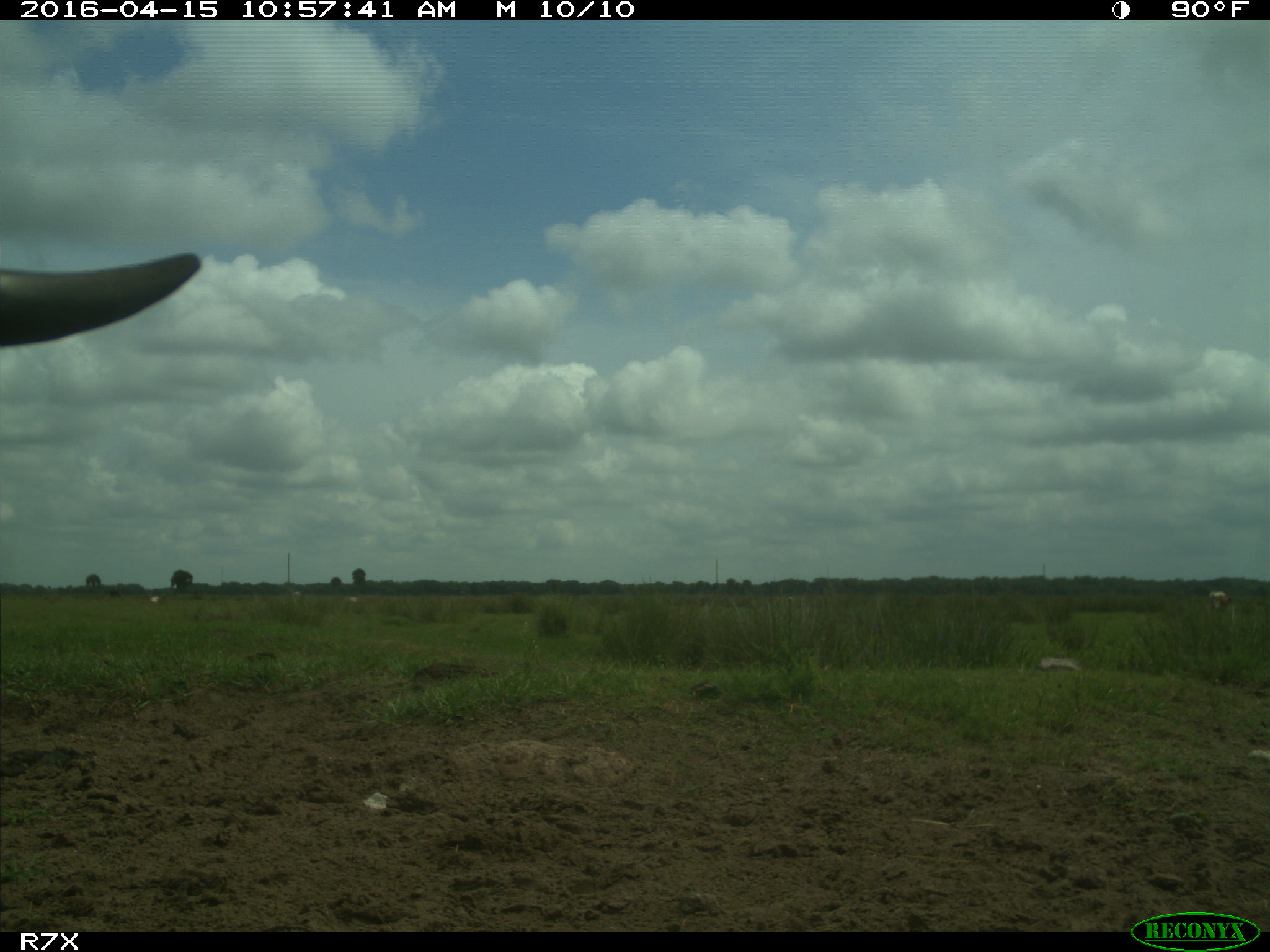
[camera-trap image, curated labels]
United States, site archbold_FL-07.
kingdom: Animalia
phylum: Chordata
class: Mammalia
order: Artiodactyla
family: Bovidae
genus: Bos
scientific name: Bos taurus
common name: domestic cow